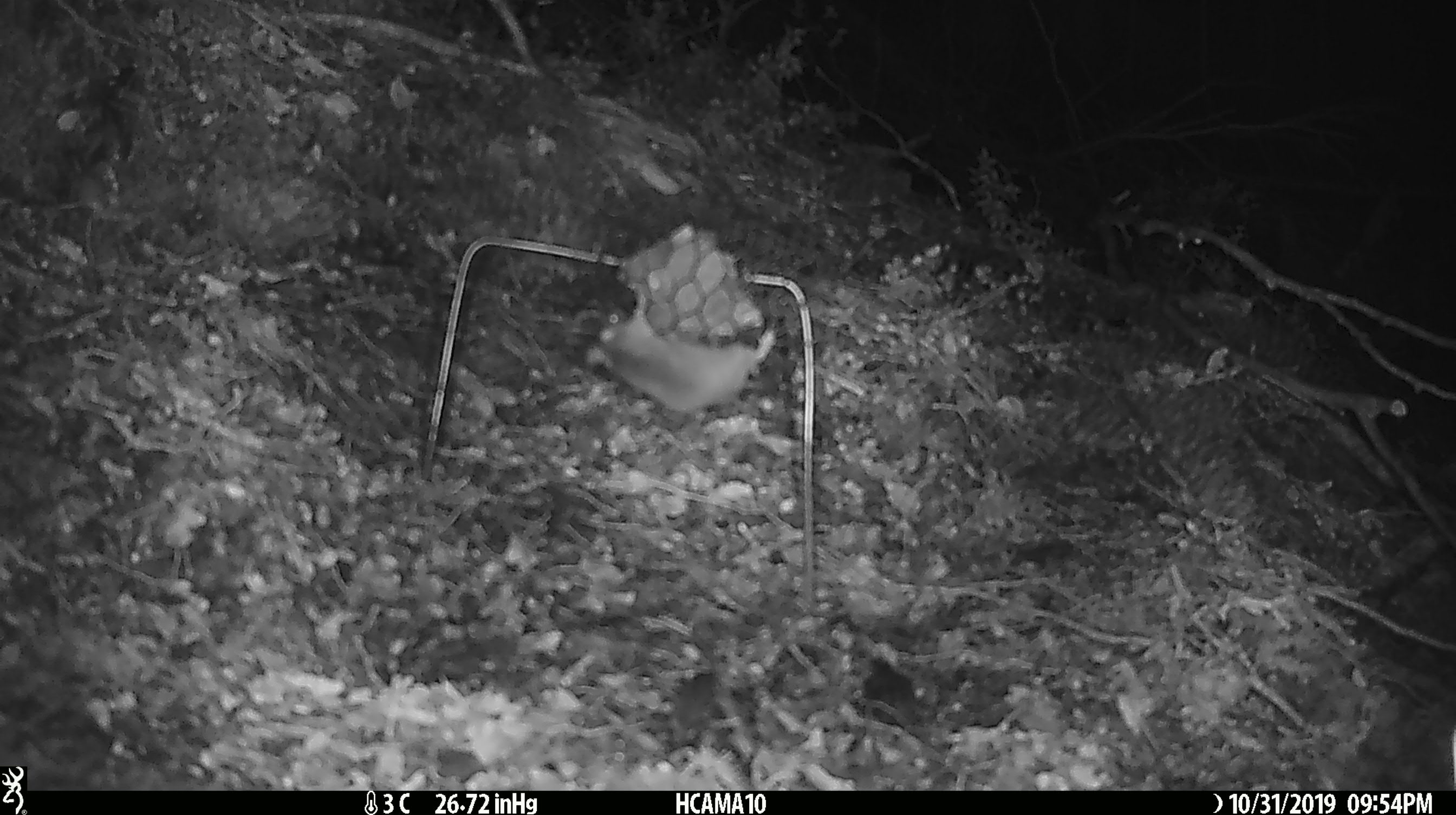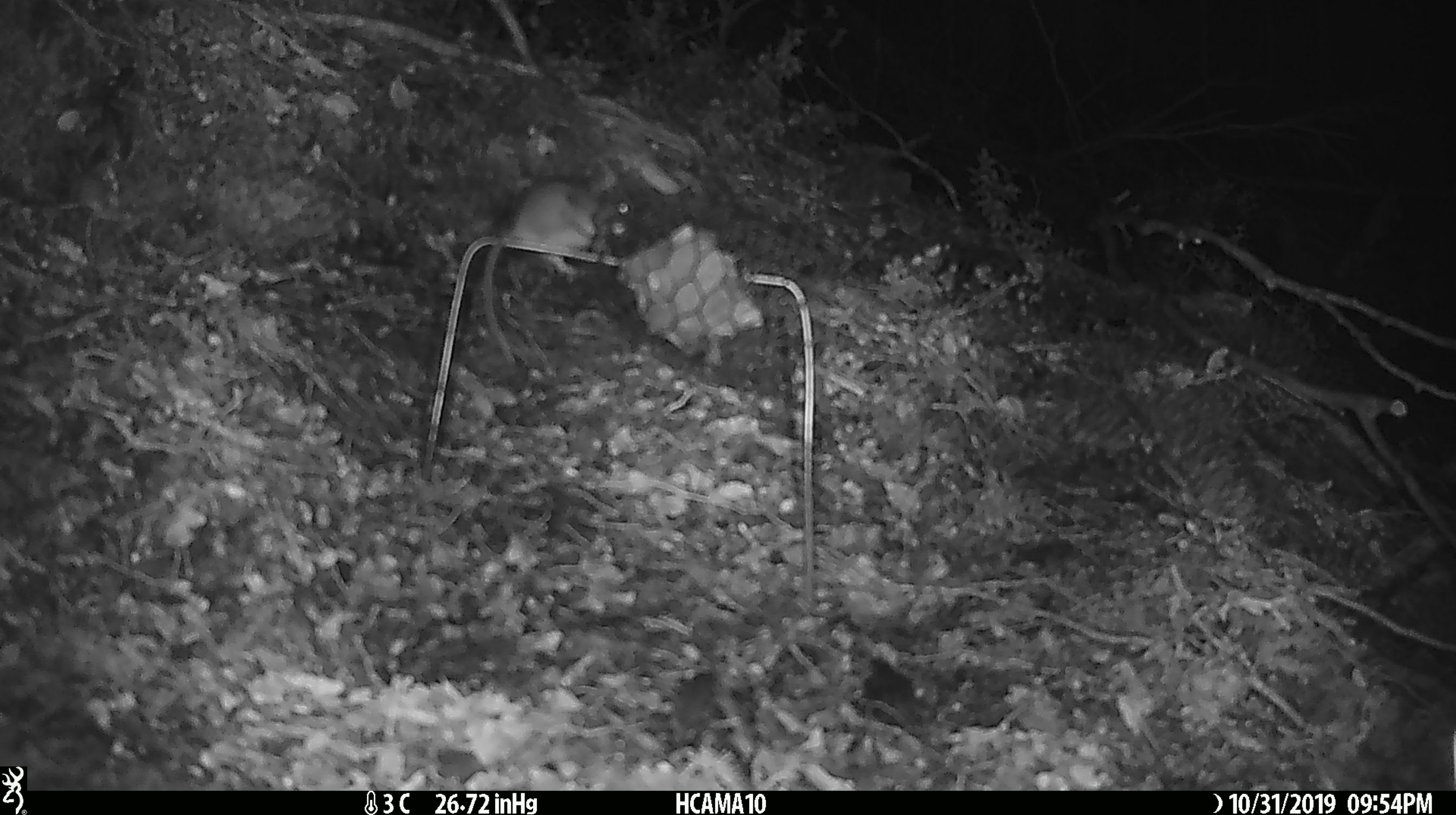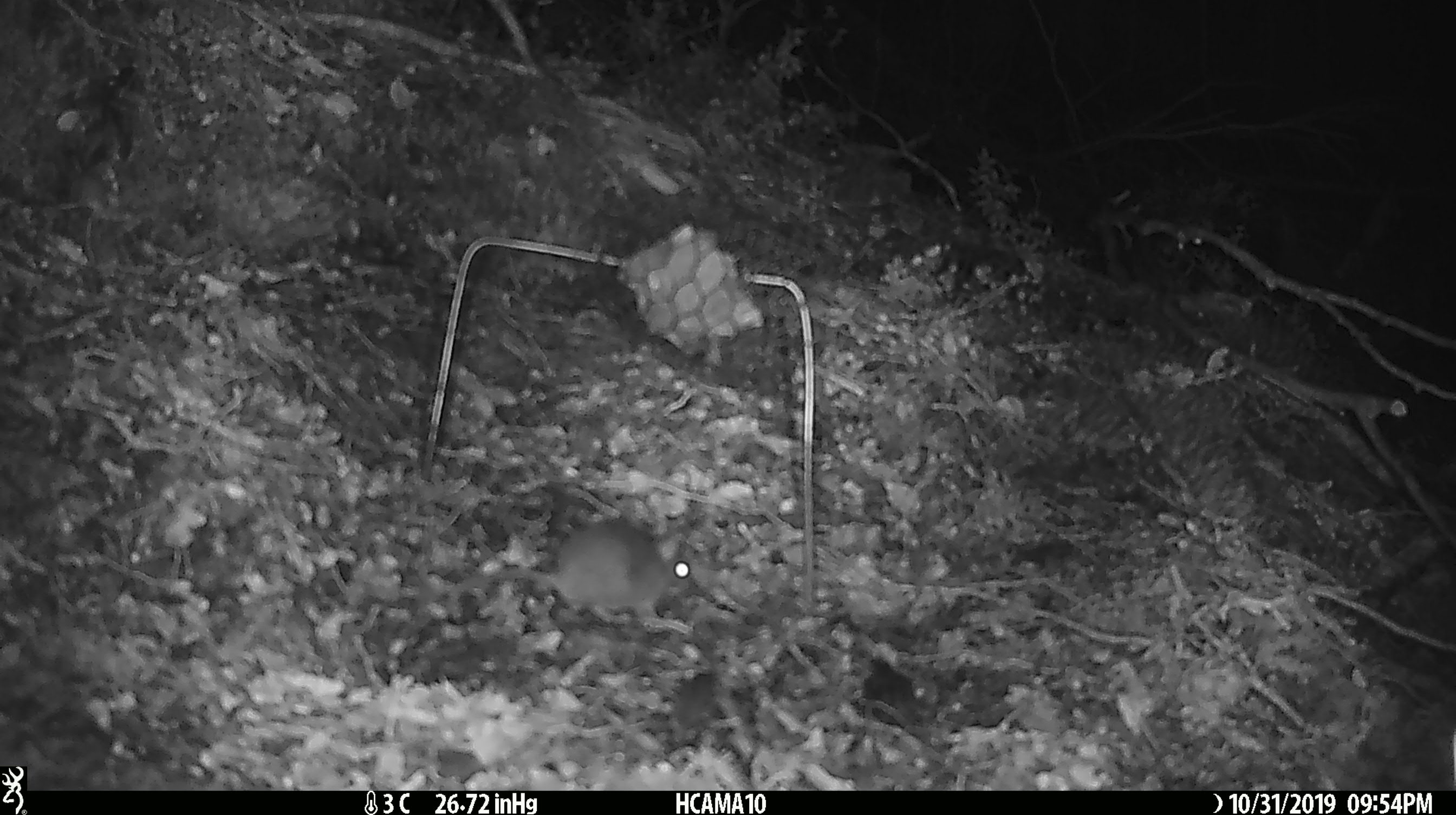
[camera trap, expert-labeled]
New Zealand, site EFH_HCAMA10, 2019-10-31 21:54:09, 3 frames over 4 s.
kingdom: Animalia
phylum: Chordata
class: Mammalia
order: Rodentia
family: Muridae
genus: Mus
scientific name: Mus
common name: mouse